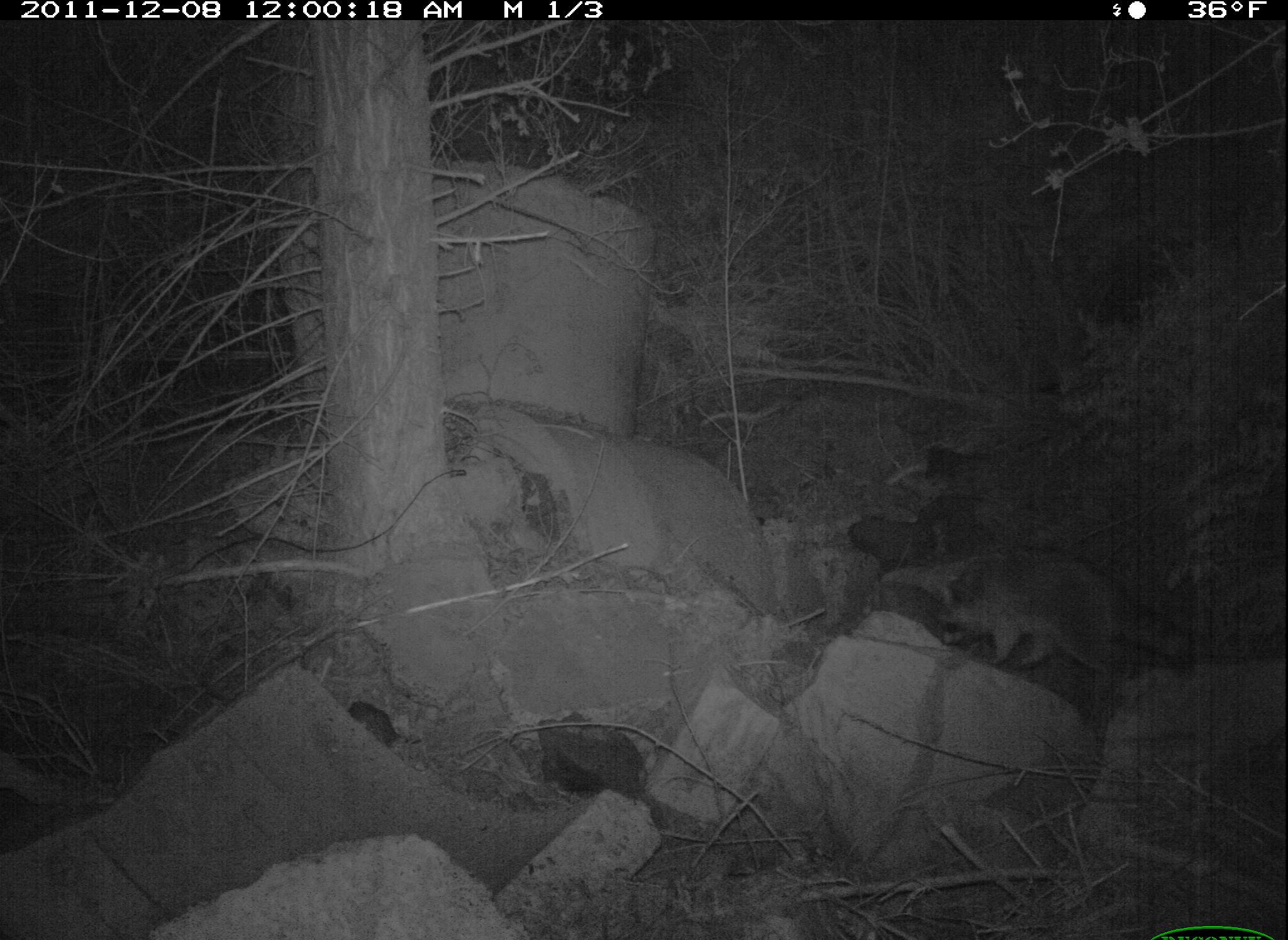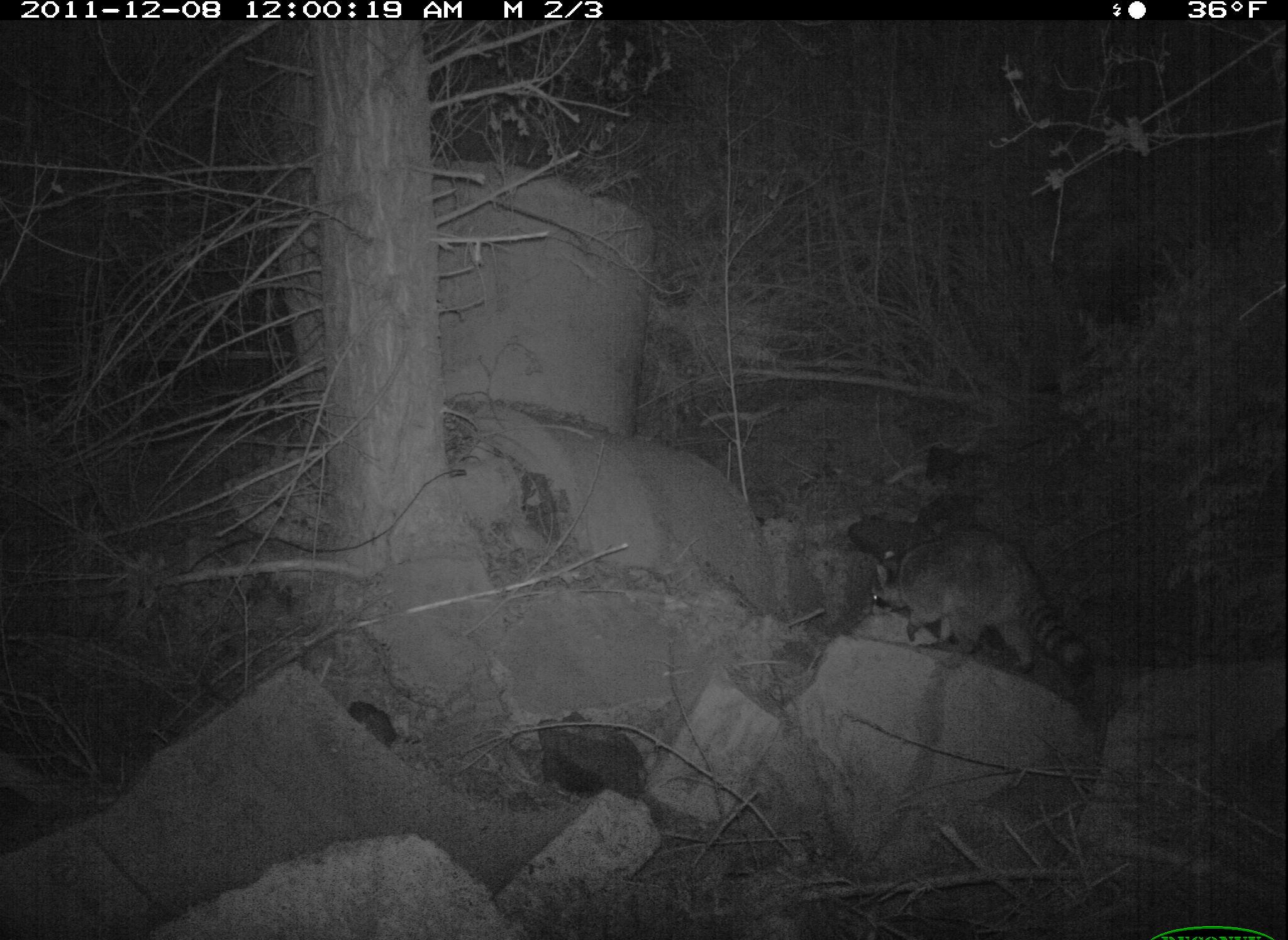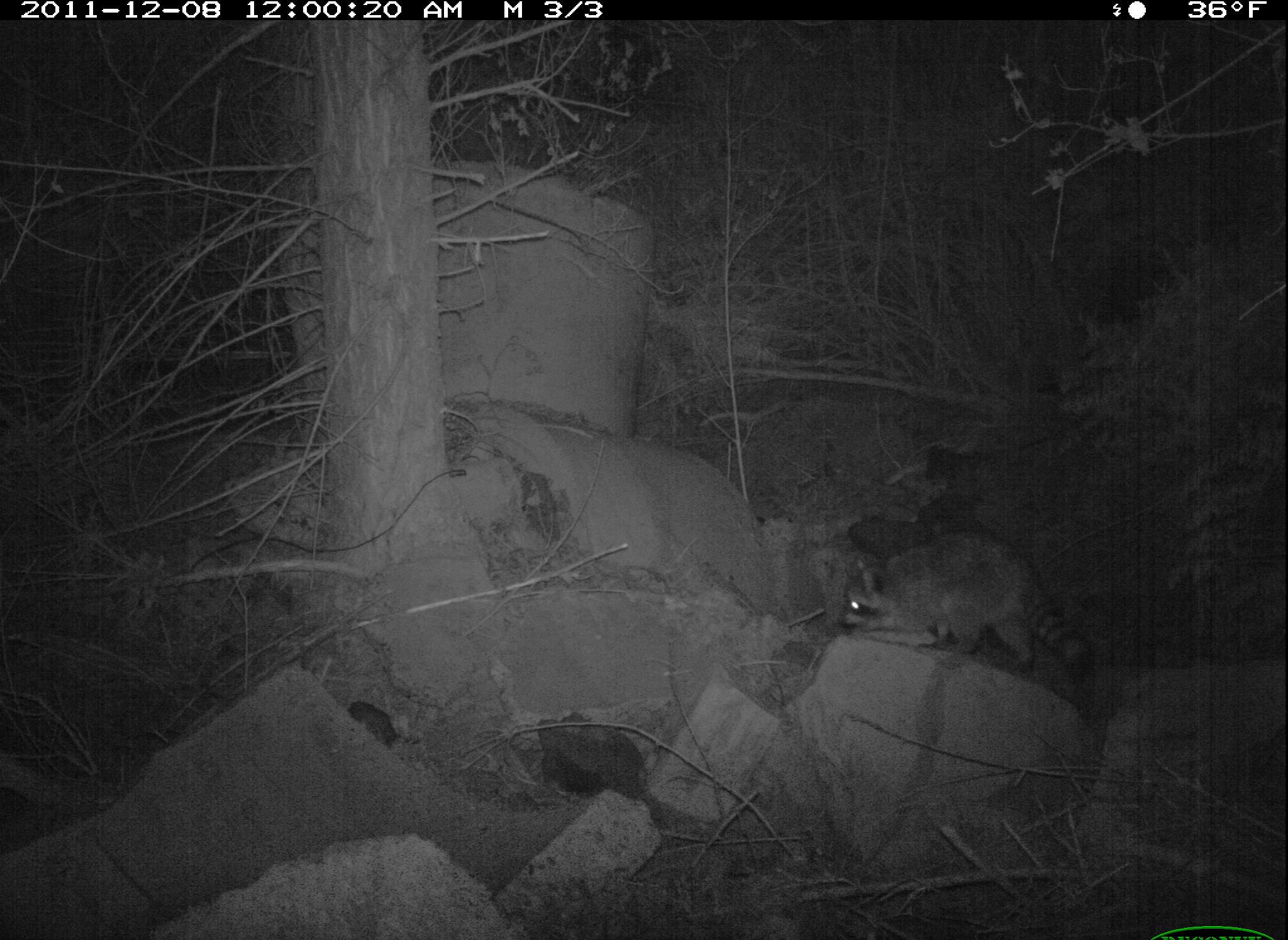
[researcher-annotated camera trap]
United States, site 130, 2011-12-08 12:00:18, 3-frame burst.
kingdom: Animalia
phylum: Chordata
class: Mammalia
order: Carnivora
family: Procyonidae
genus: Procyon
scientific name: Procyon lotor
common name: raccoon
Raccoon (Procyon lotor).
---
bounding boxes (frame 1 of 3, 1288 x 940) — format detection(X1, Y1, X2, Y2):
raccoon: detection(874, 535, 1135, 705)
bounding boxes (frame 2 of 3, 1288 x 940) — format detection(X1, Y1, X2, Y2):
raccoon: detection(863, 522, 1103, 702)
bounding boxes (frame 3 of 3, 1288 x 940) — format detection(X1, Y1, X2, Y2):
raccoon: detection(829, 519, 1100, 691)